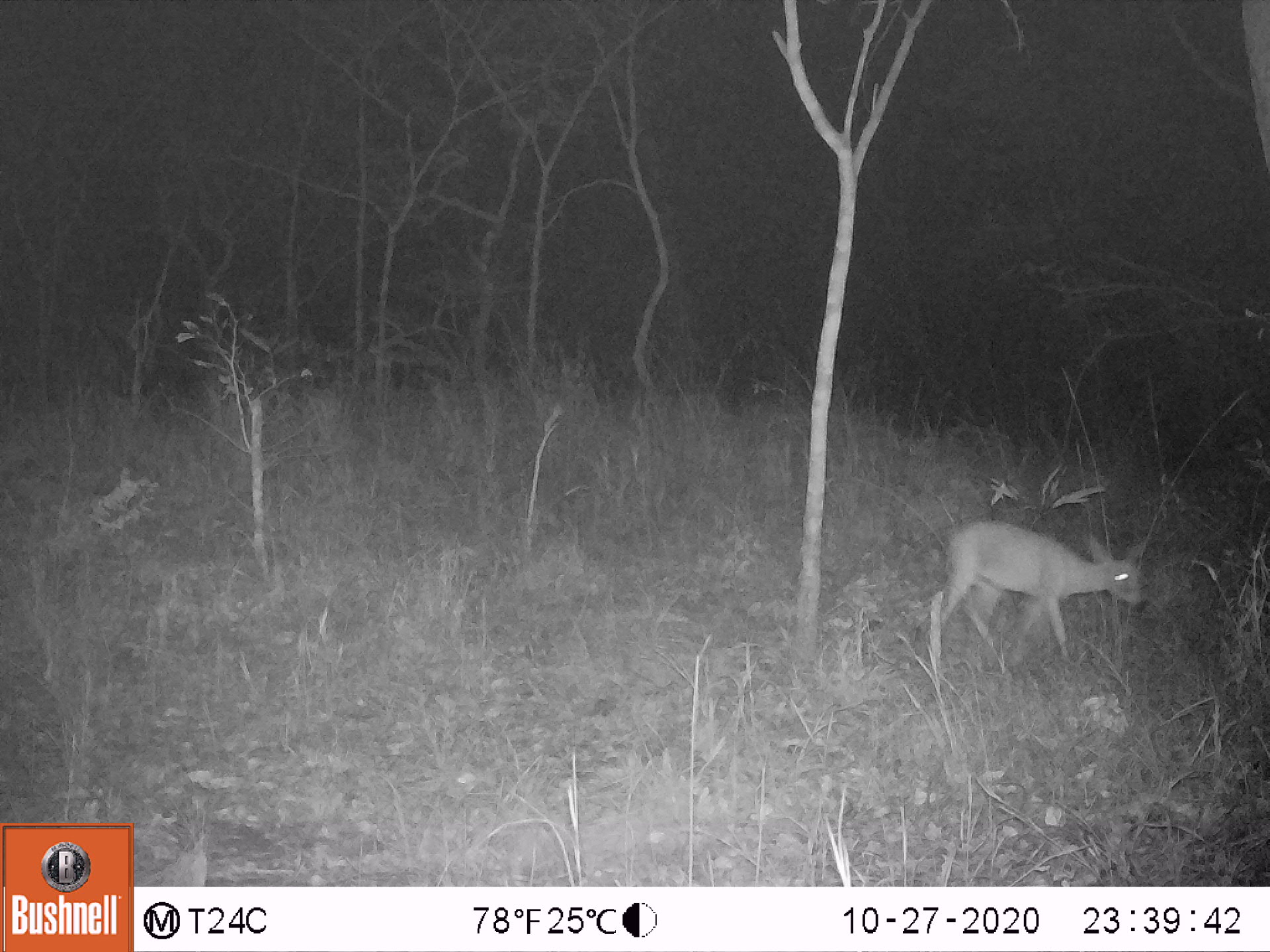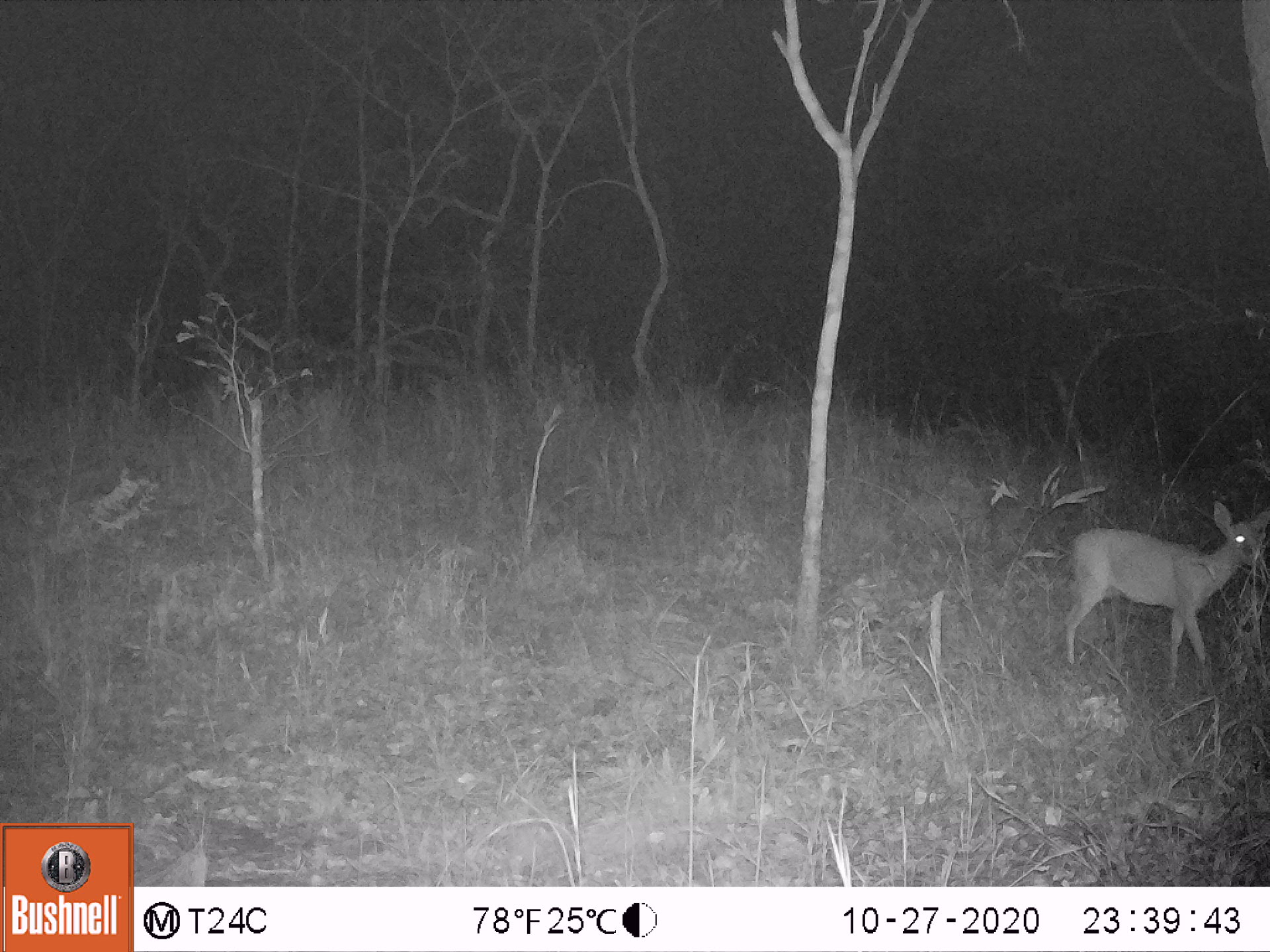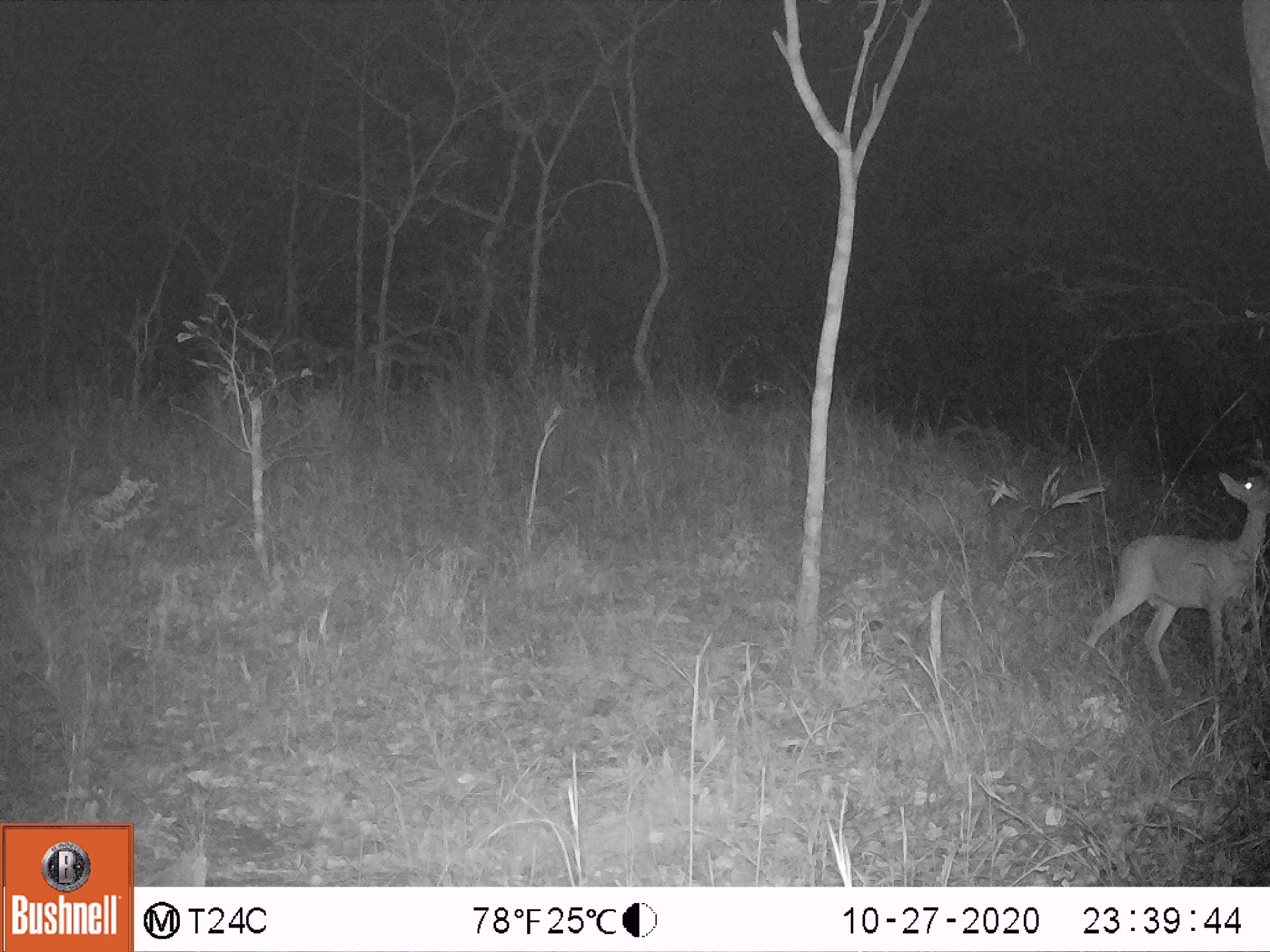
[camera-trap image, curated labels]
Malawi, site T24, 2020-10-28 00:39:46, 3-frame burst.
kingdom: Animalia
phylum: Chordata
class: Mammalia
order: Artiodactyla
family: Bovidae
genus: Sylvicapra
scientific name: Sylvicapra grimmia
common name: common duiker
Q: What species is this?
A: Common duiker (Sylvicapra grimmia).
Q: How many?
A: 1.